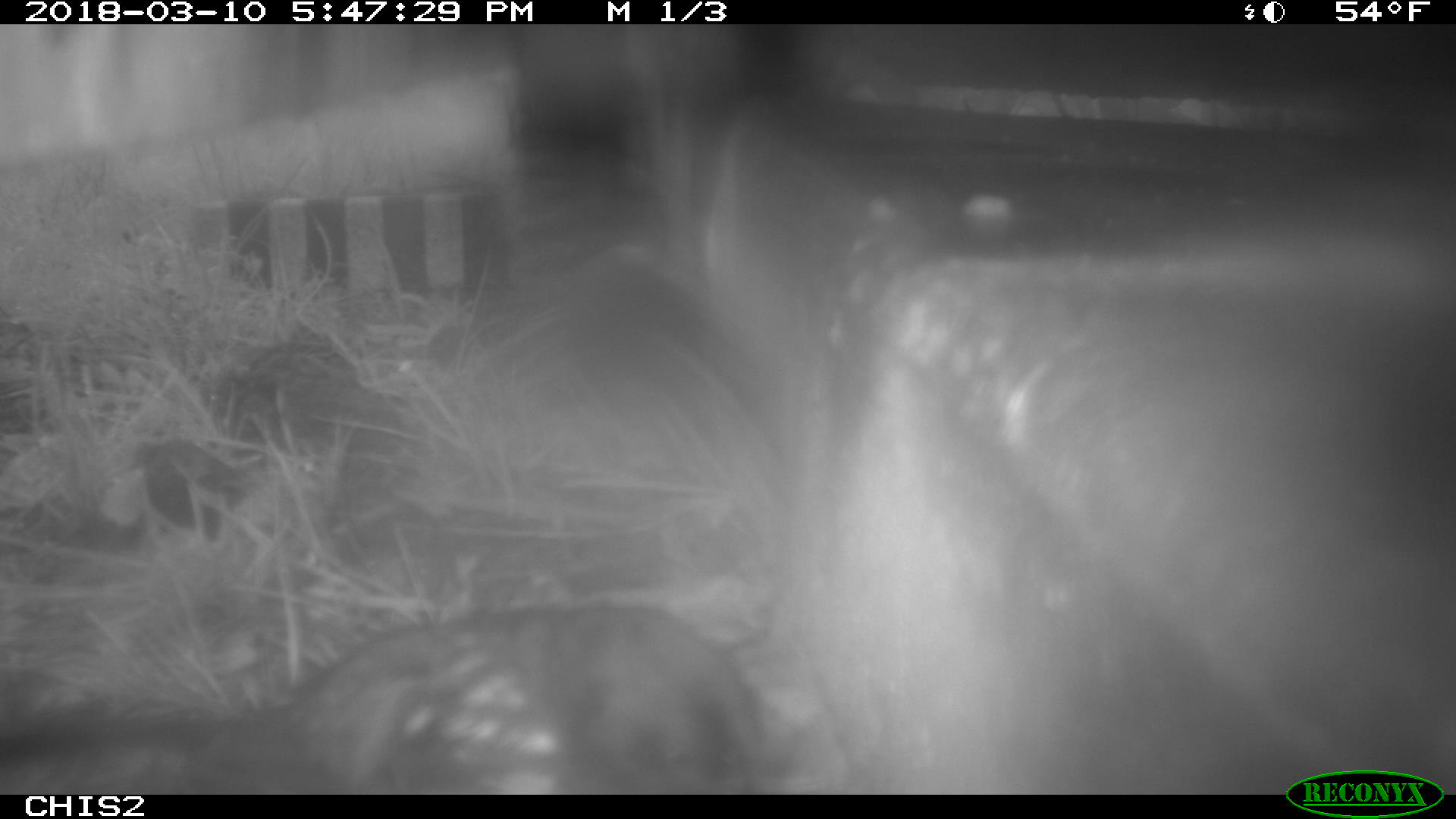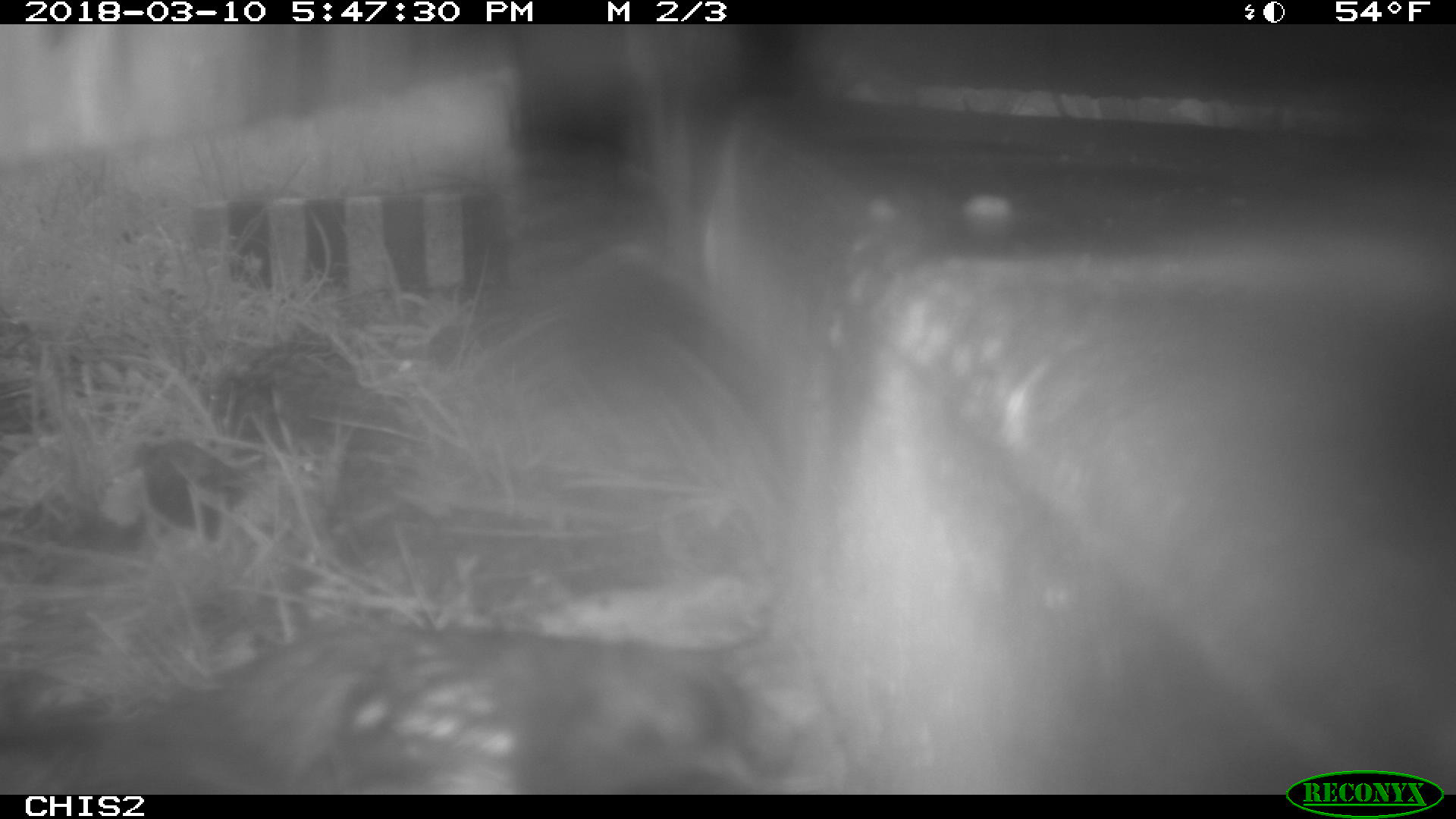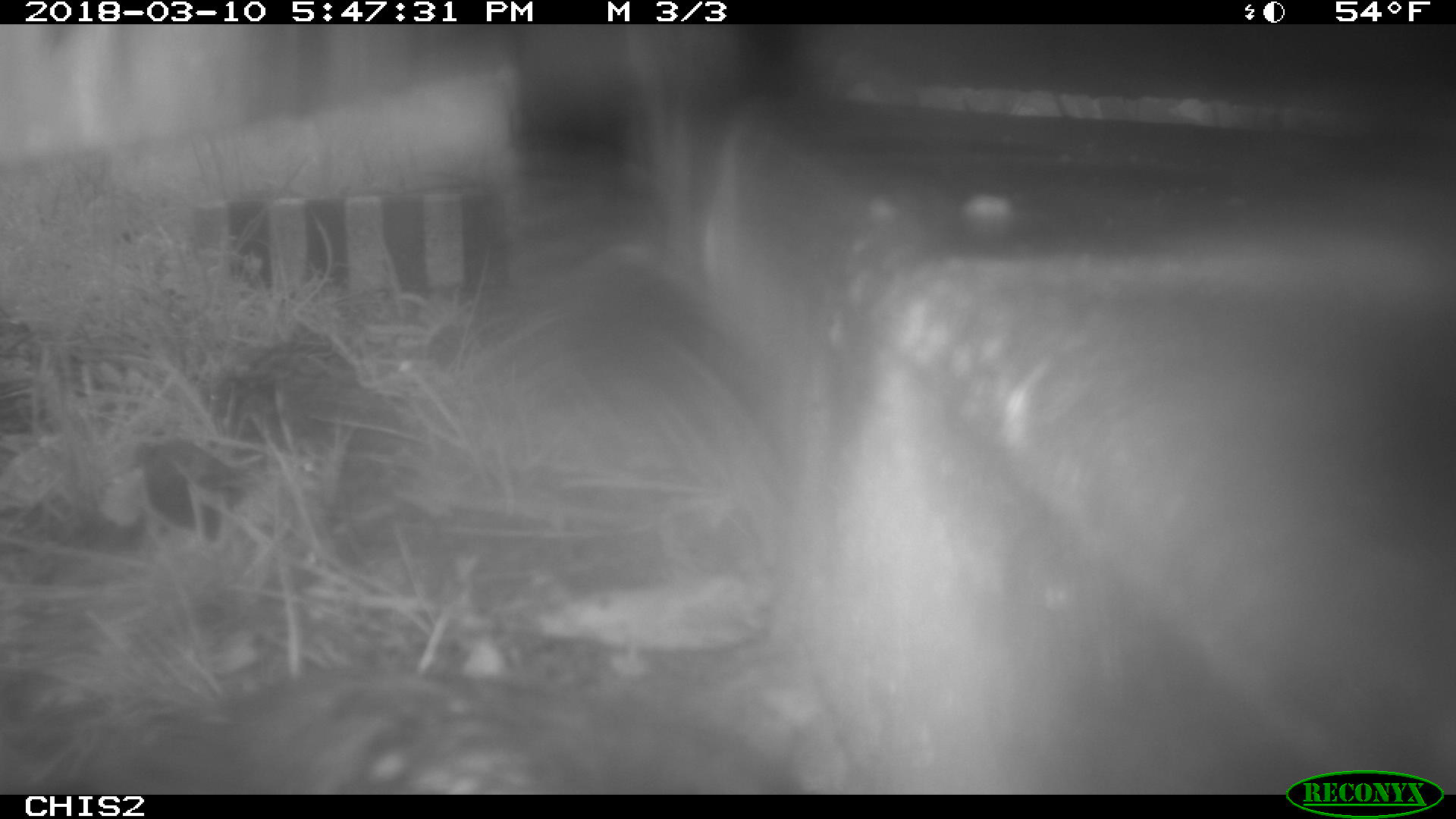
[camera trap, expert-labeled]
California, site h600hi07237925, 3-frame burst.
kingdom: Animalia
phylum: Chordata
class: Aves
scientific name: Aves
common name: bird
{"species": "bird (Aves)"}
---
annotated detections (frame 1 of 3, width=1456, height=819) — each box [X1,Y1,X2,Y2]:
bird: [1,604,790,792]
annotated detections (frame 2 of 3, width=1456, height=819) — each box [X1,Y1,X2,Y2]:
bird: [55,624,799,793]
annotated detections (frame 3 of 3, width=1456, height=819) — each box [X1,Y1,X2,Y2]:
bird: [24,660,804,792]